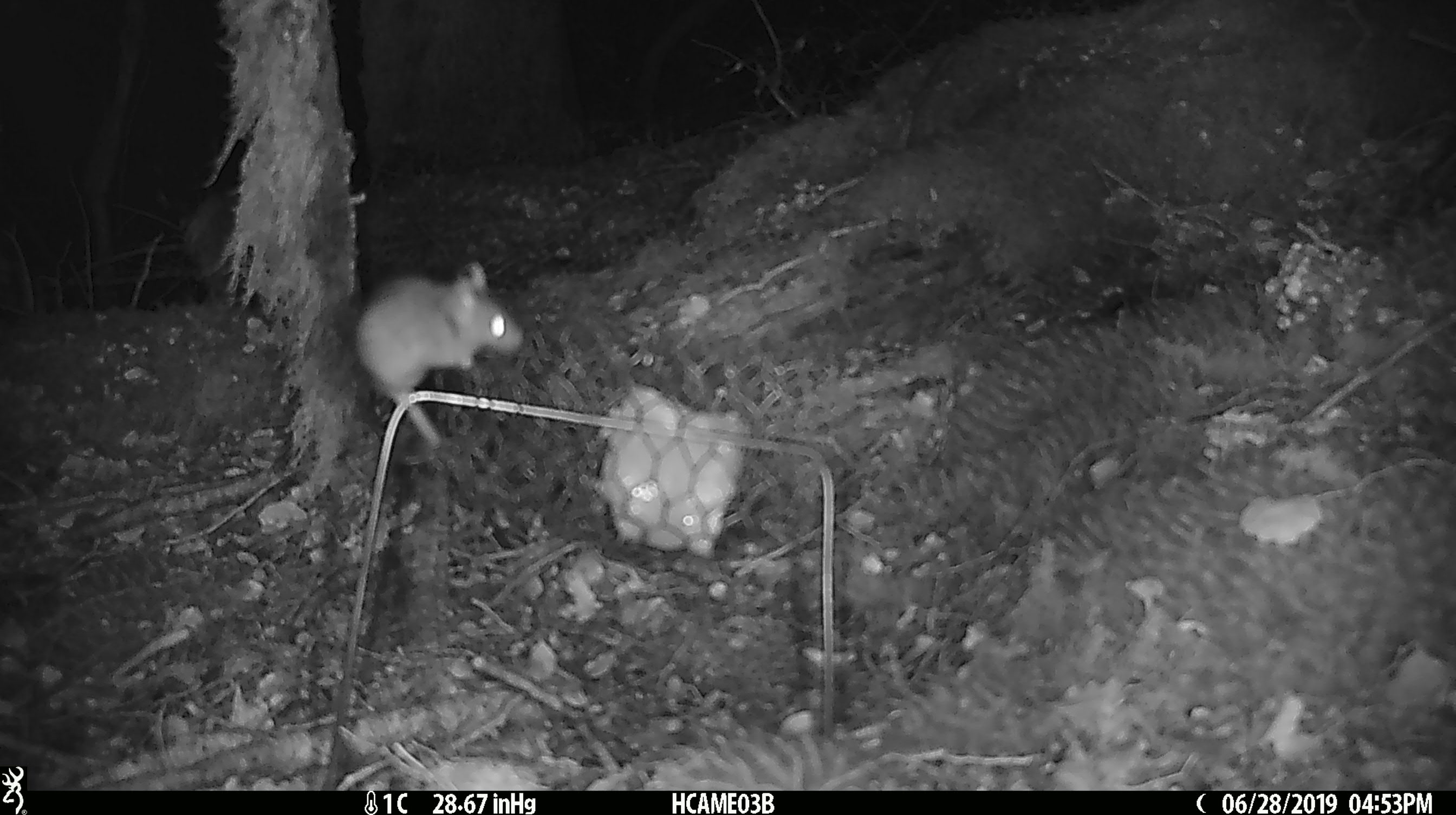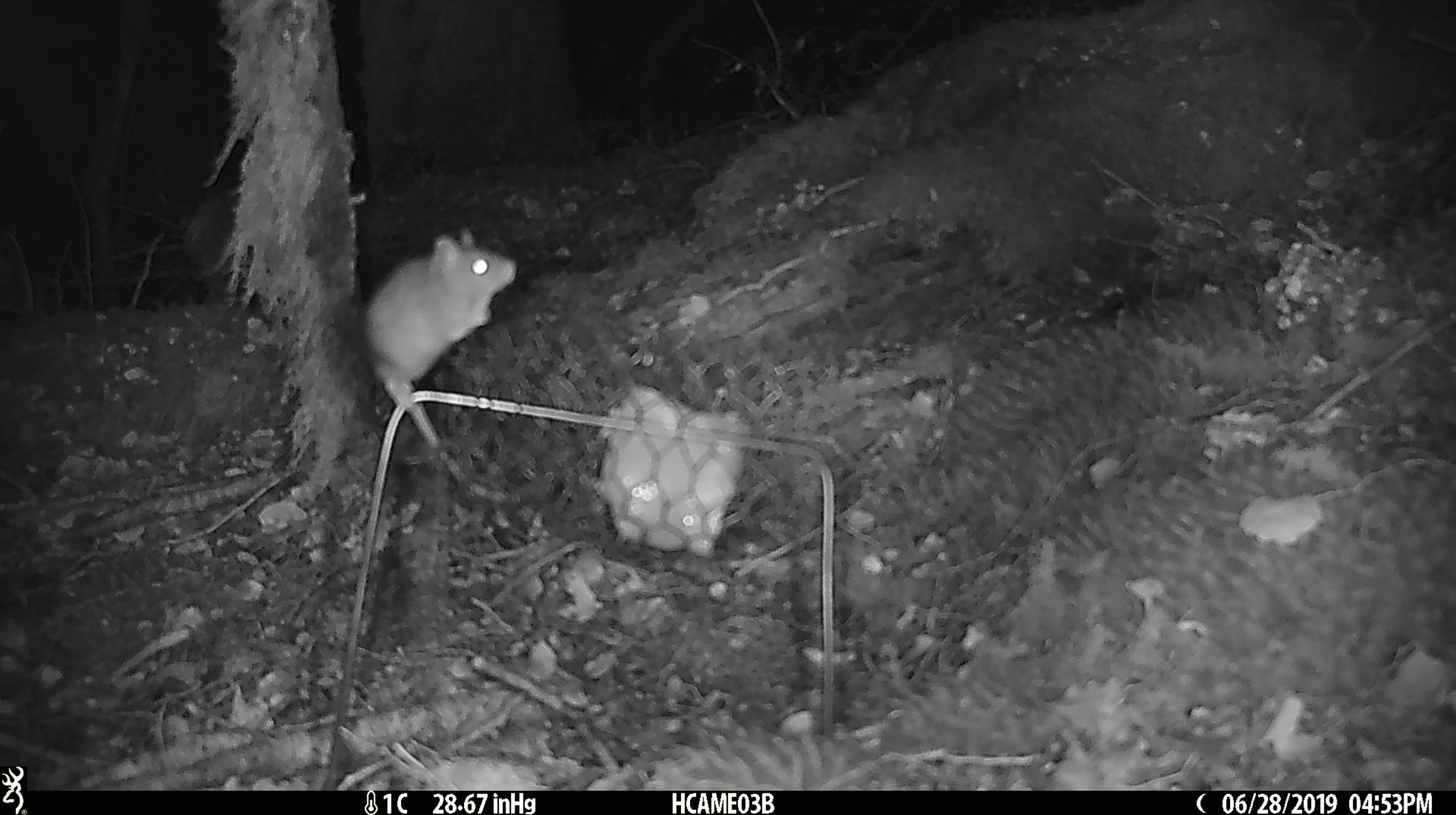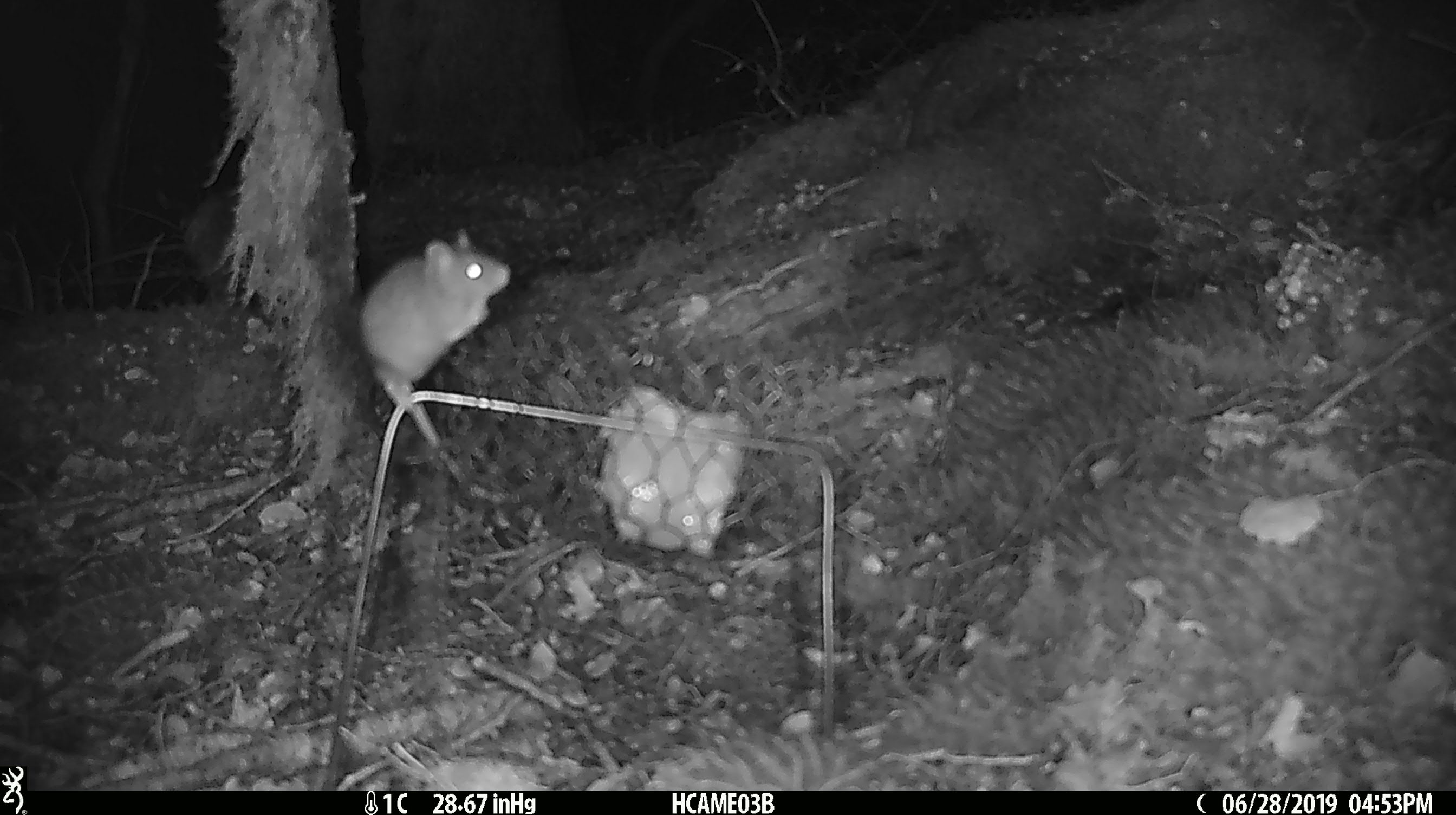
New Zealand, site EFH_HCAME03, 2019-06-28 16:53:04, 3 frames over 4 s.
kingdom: Animalia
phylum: Chordata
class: Mammalia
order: Rodentia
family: Muridae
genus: Mus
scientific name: Mus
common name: mouse